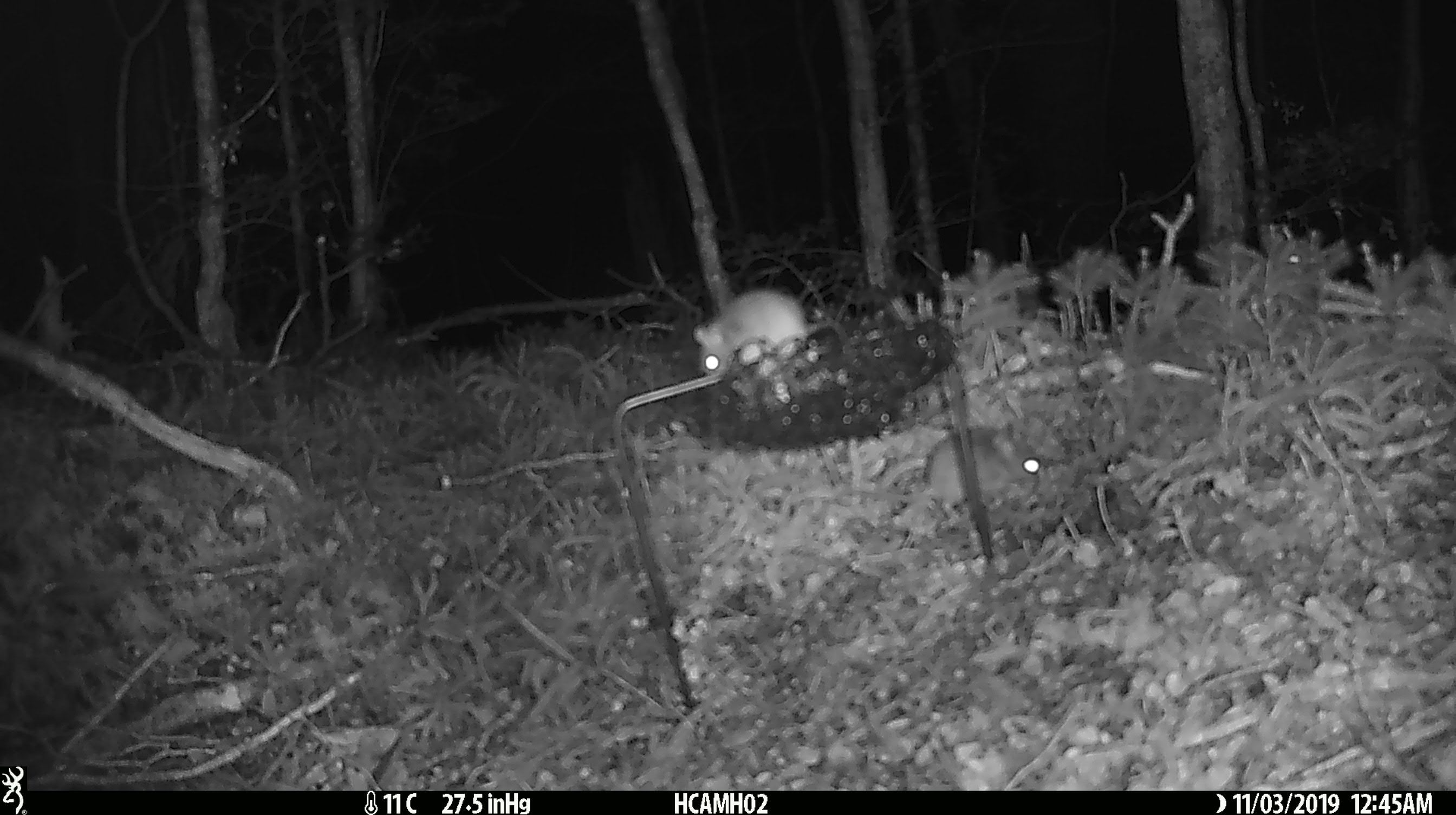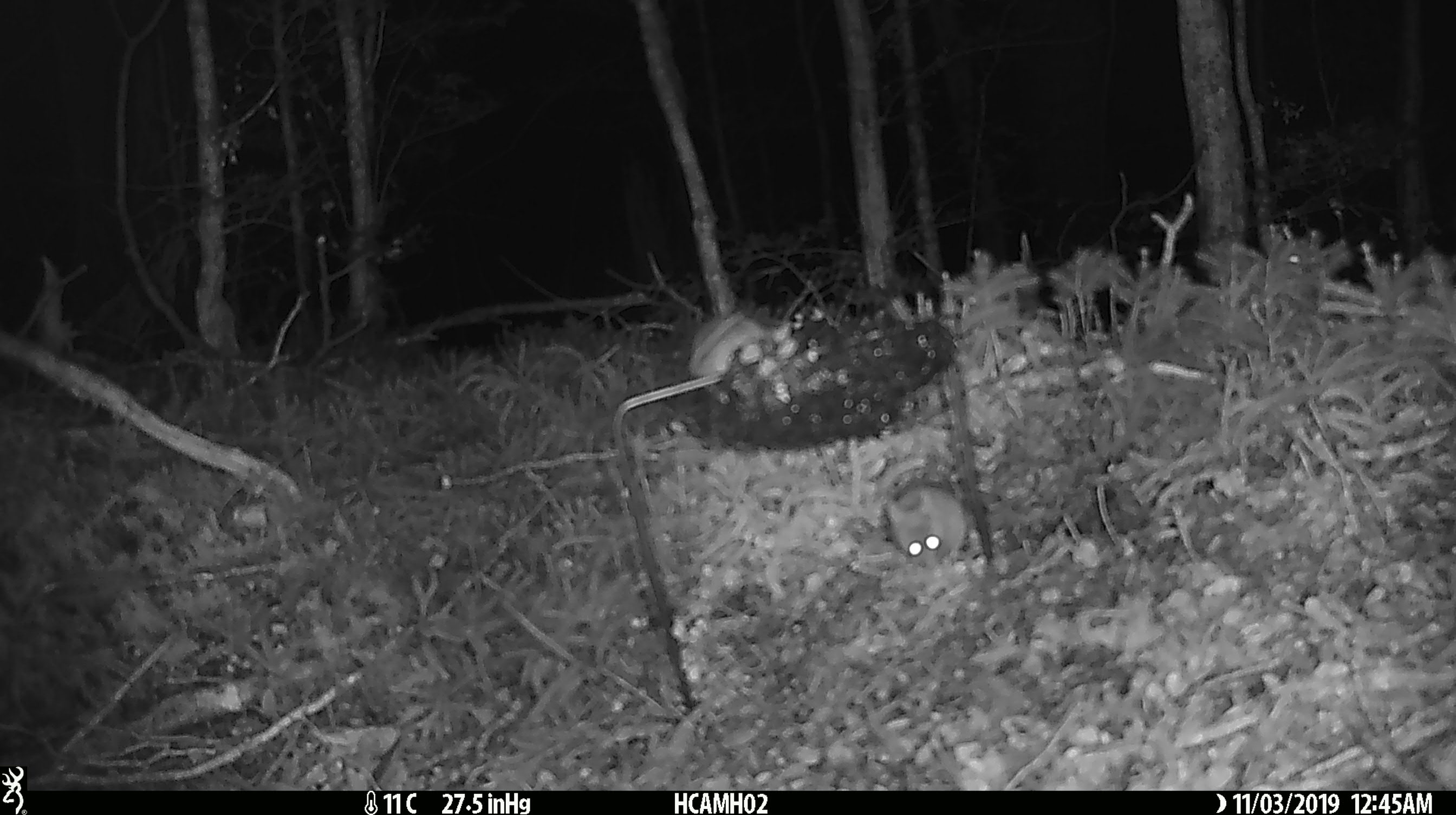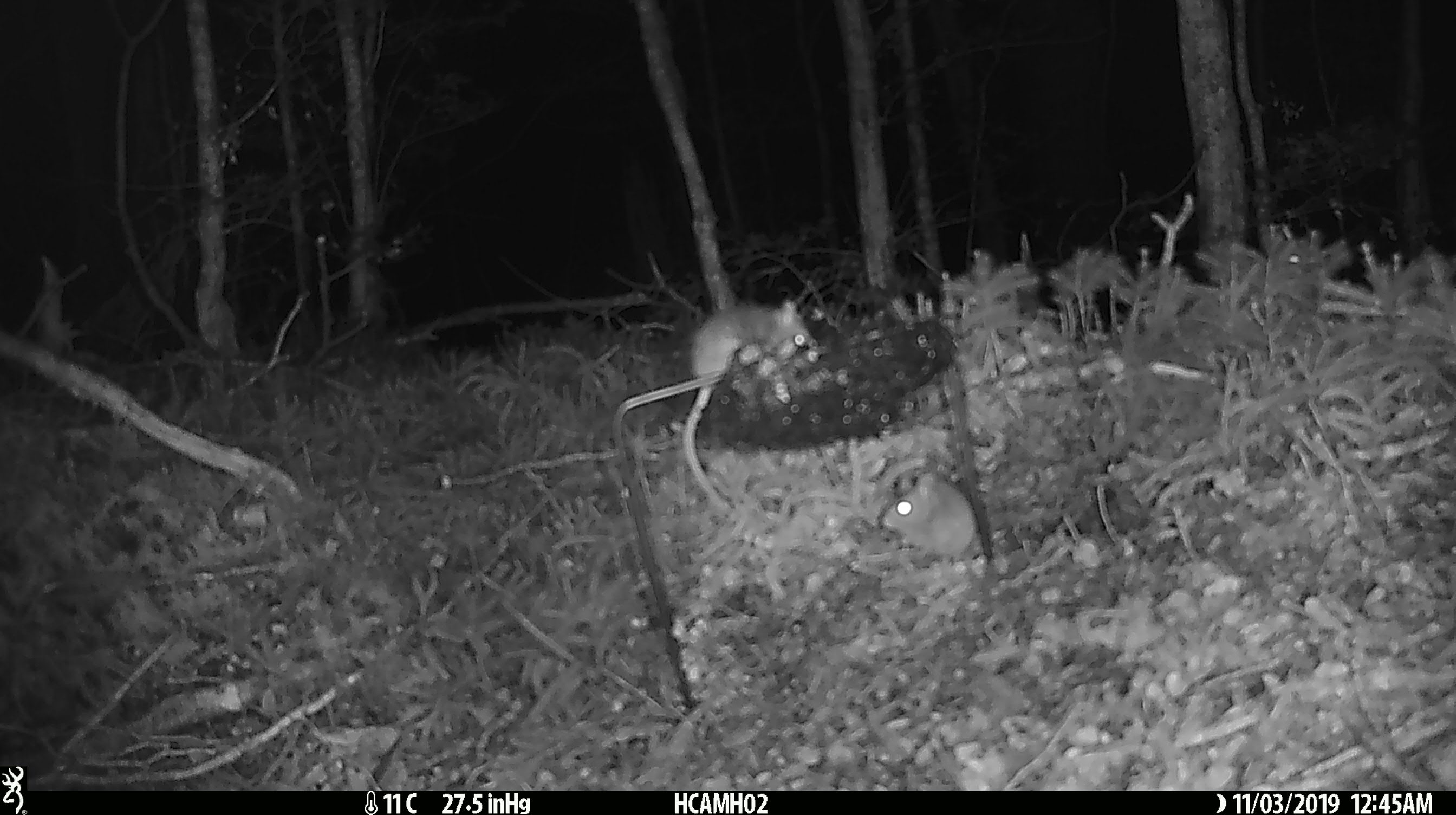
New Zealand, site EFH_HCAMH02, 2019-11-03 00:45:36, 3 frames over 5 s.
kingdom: Animalia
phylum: Chordata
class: Mammalia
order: Rodentia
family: Muridae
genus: Mus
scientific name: Mus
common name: mouse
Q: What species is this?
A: Mouse (Mus).